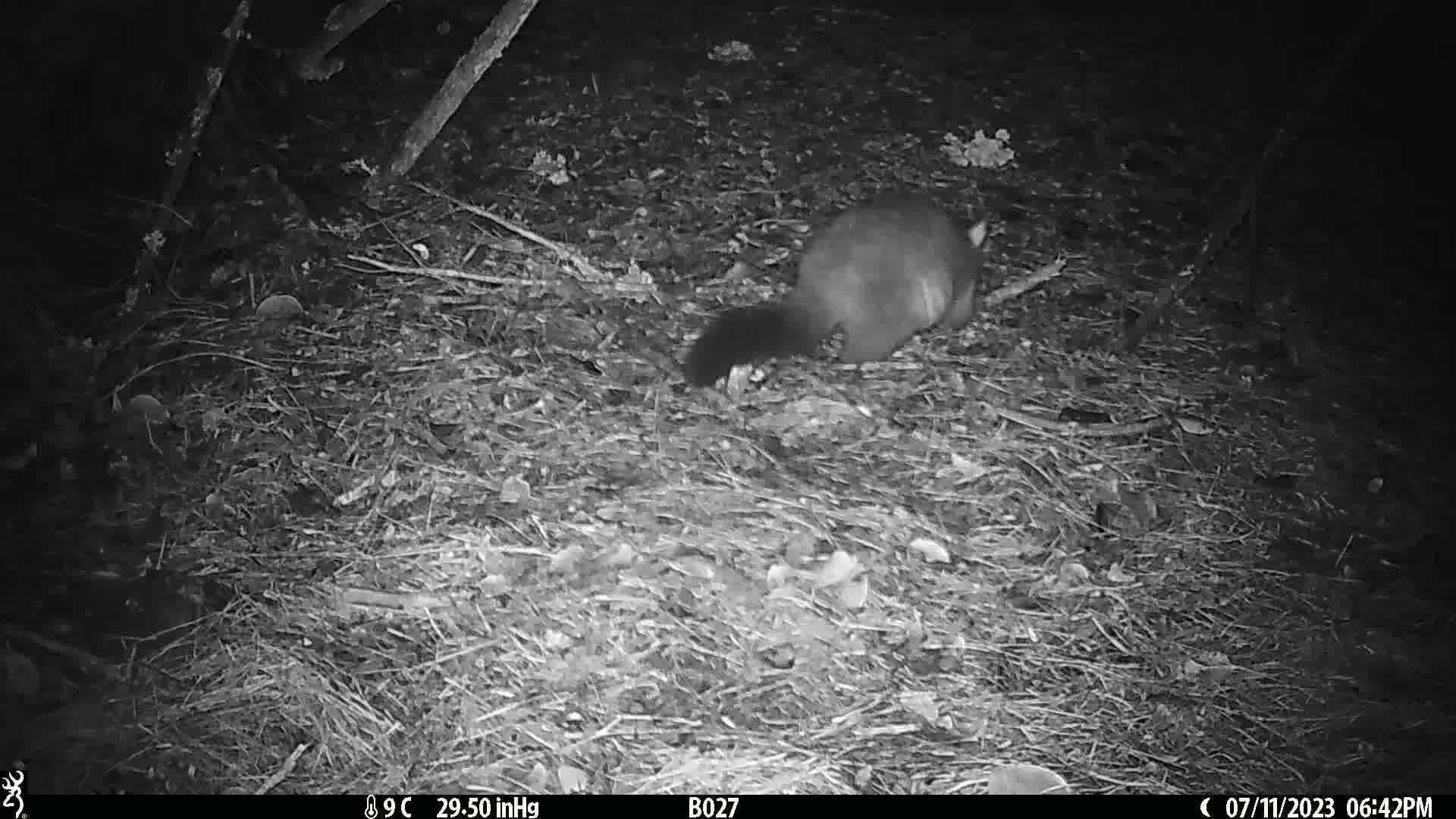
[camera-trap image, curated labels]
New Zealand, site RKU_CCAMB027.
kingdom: Animalia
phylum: Chordata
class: Mammalia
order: Diprotodontia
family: Phalangeridae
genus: Trichosurus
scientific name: Trichosurus vulpecula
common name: common brushtail possum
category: possum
Possum (common brushtail possum) (Trichosurus vulpecula).